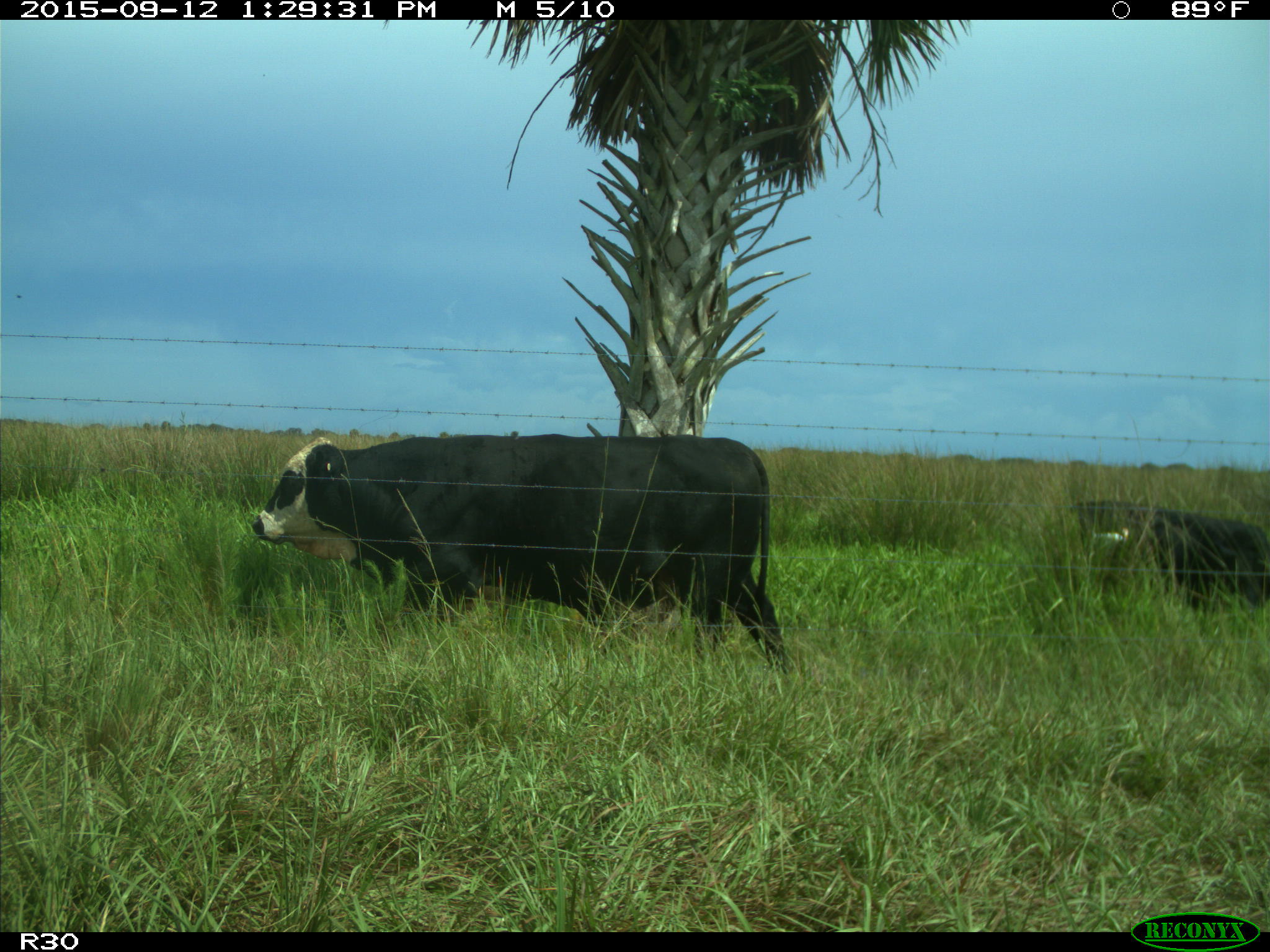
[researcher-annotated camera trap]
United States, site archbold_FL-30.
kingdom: Animalia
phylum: Chordata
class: Mammalia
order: Artiodactyla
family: Bovidae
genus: Bos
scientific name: Bos taurus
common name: domestic cow